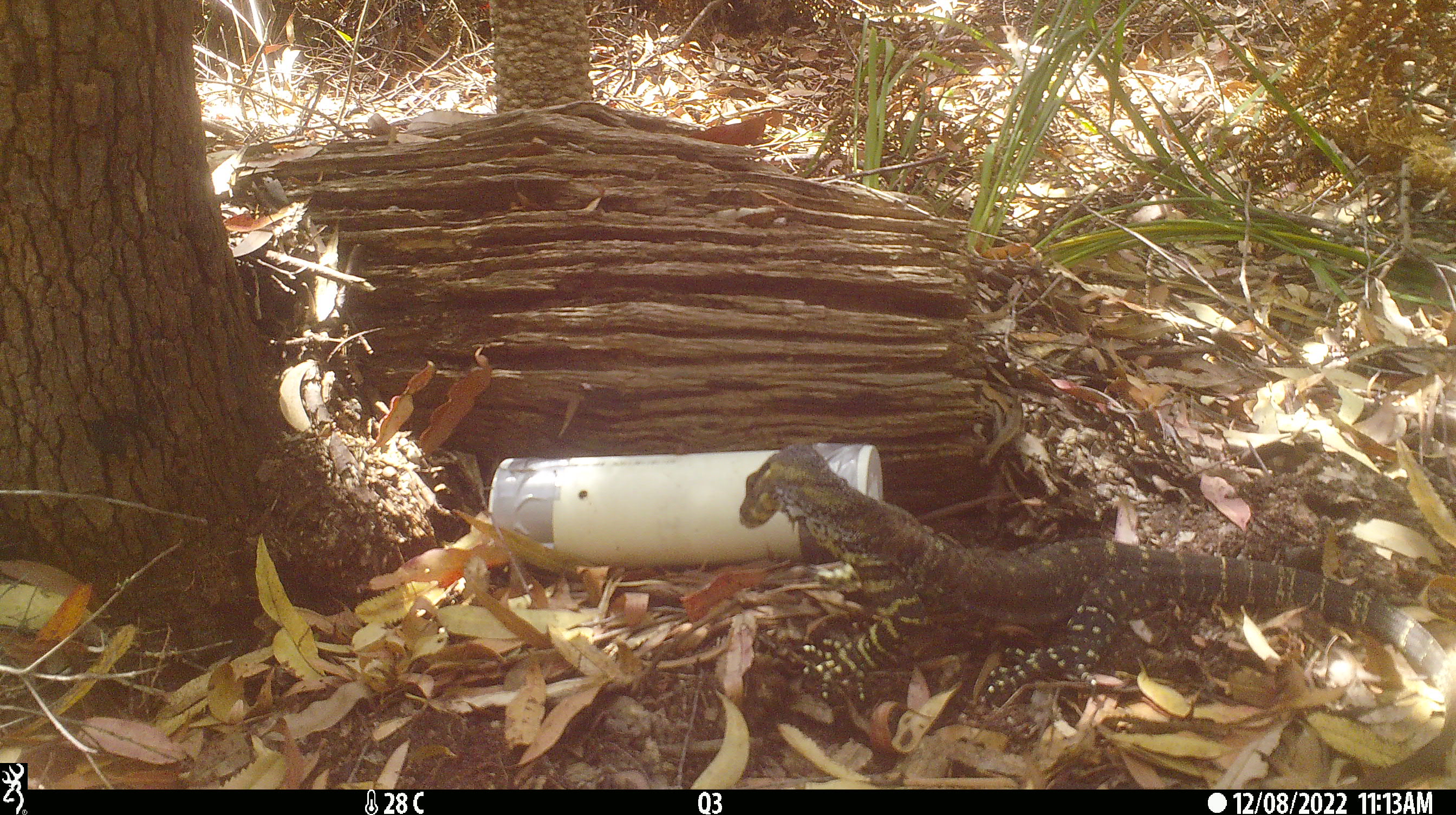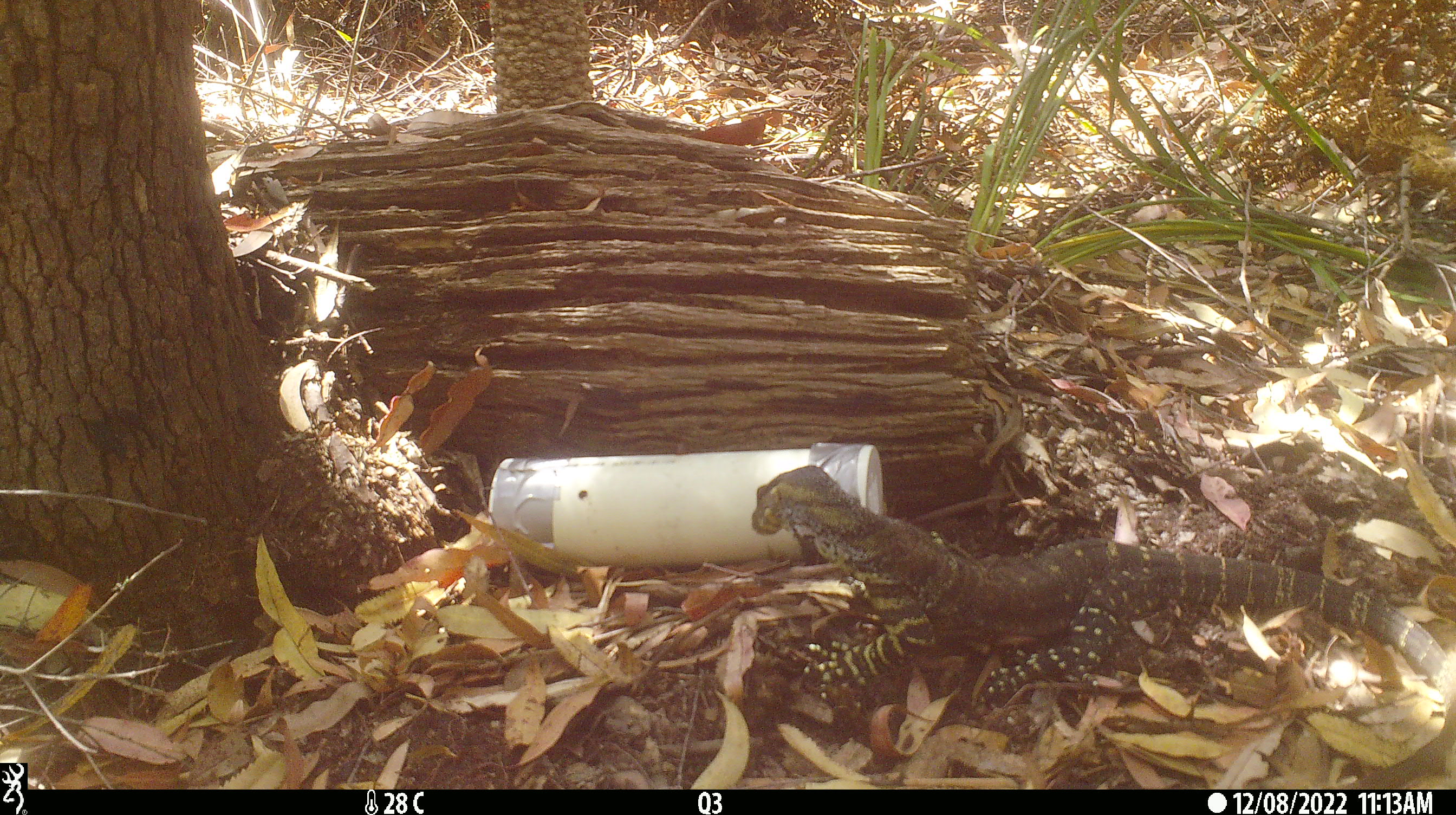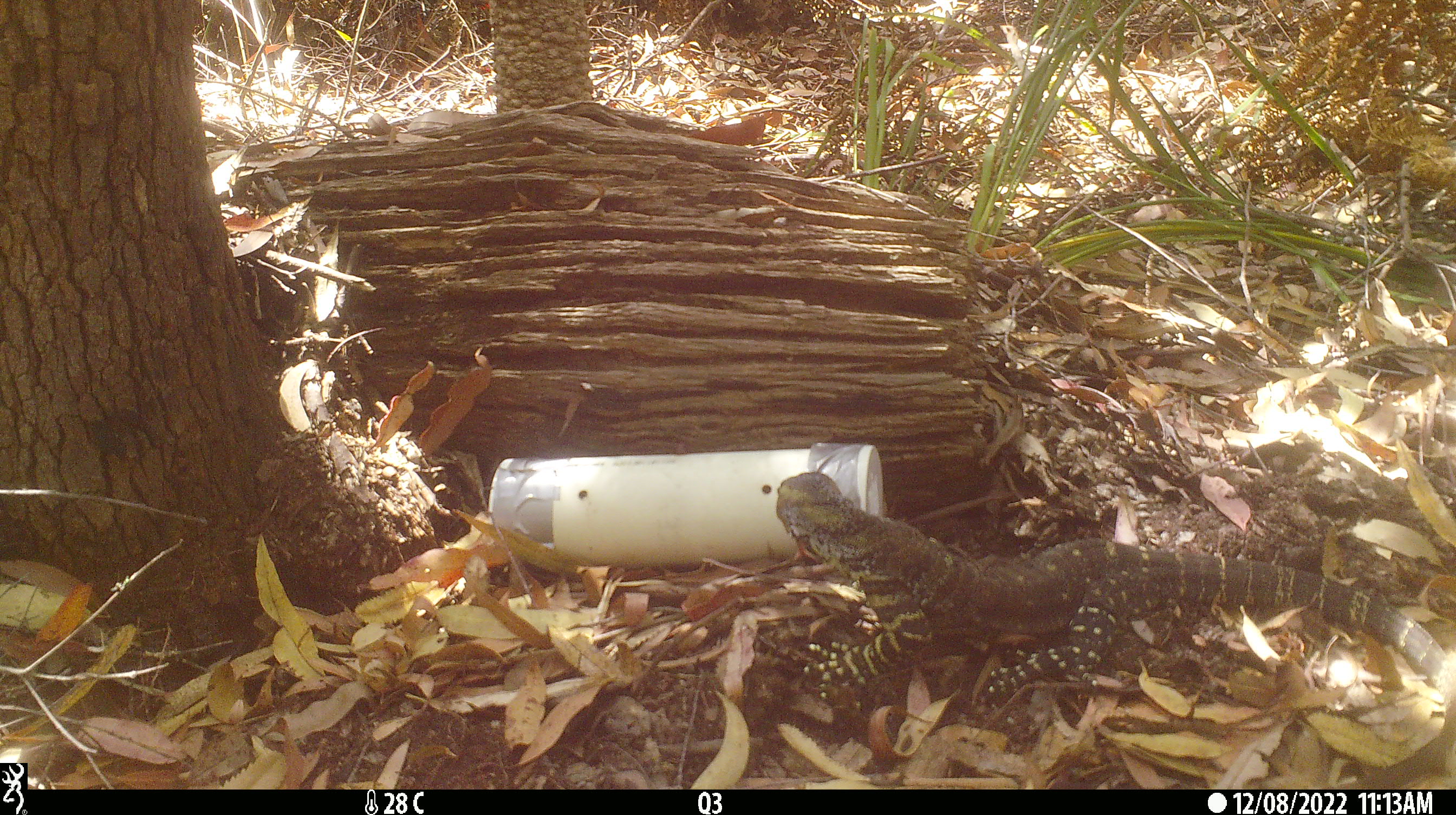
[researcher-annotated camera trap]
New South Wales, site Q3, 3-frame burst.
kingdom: Animalia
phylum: Chordata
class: Reptilia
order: Squamata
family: Varanidae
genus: Varanus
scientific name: Varanus varius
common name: lace monitor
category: goanna